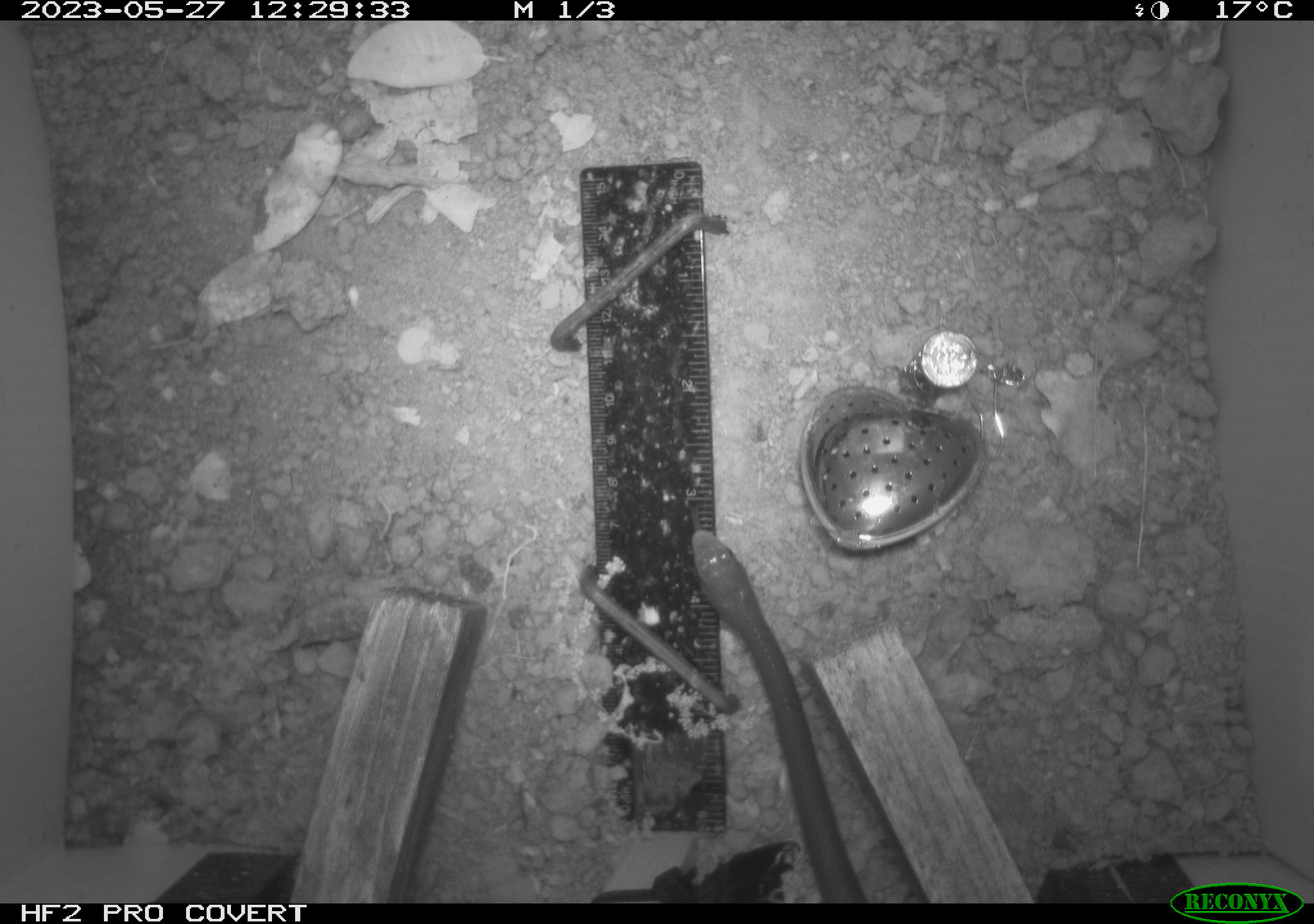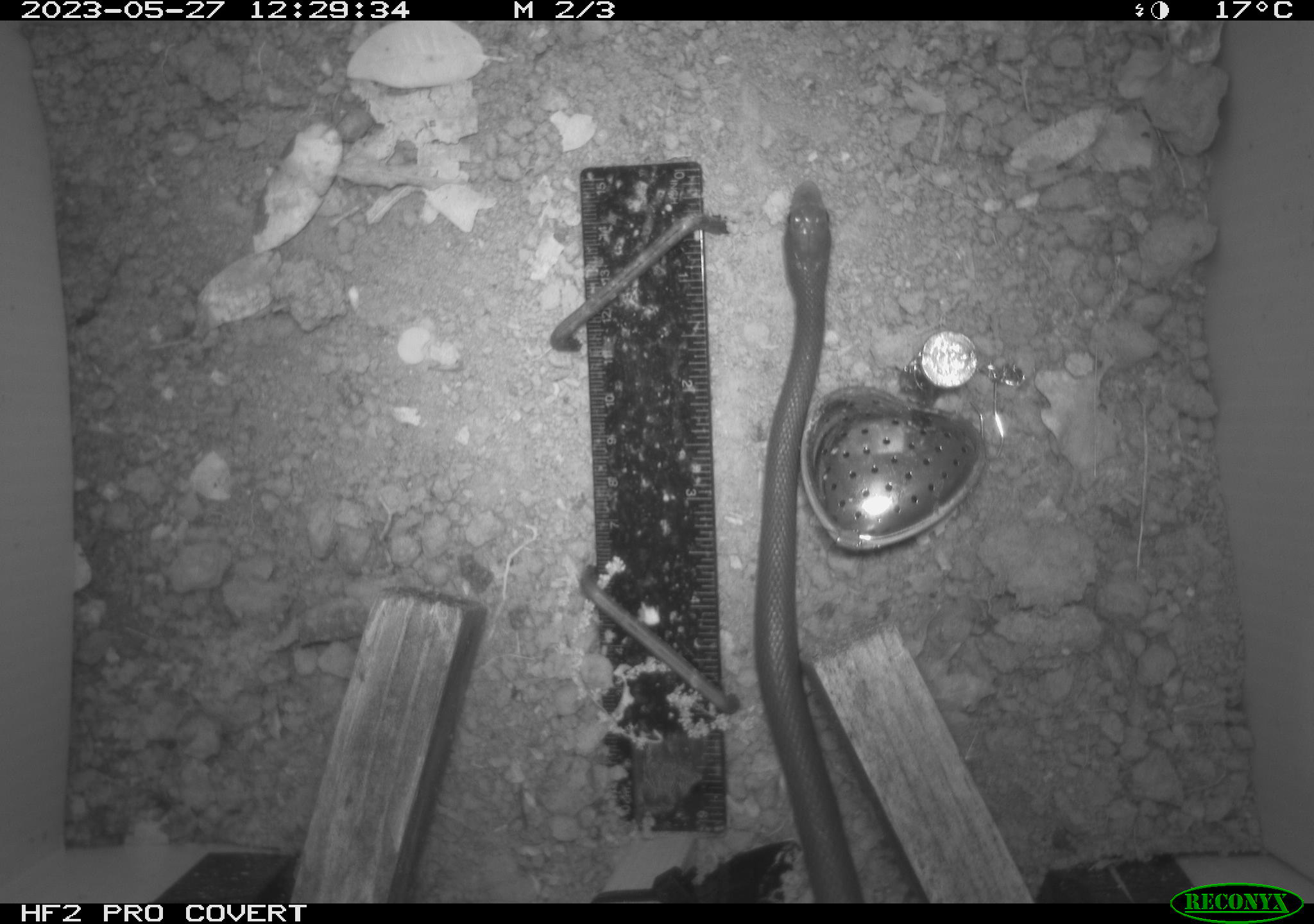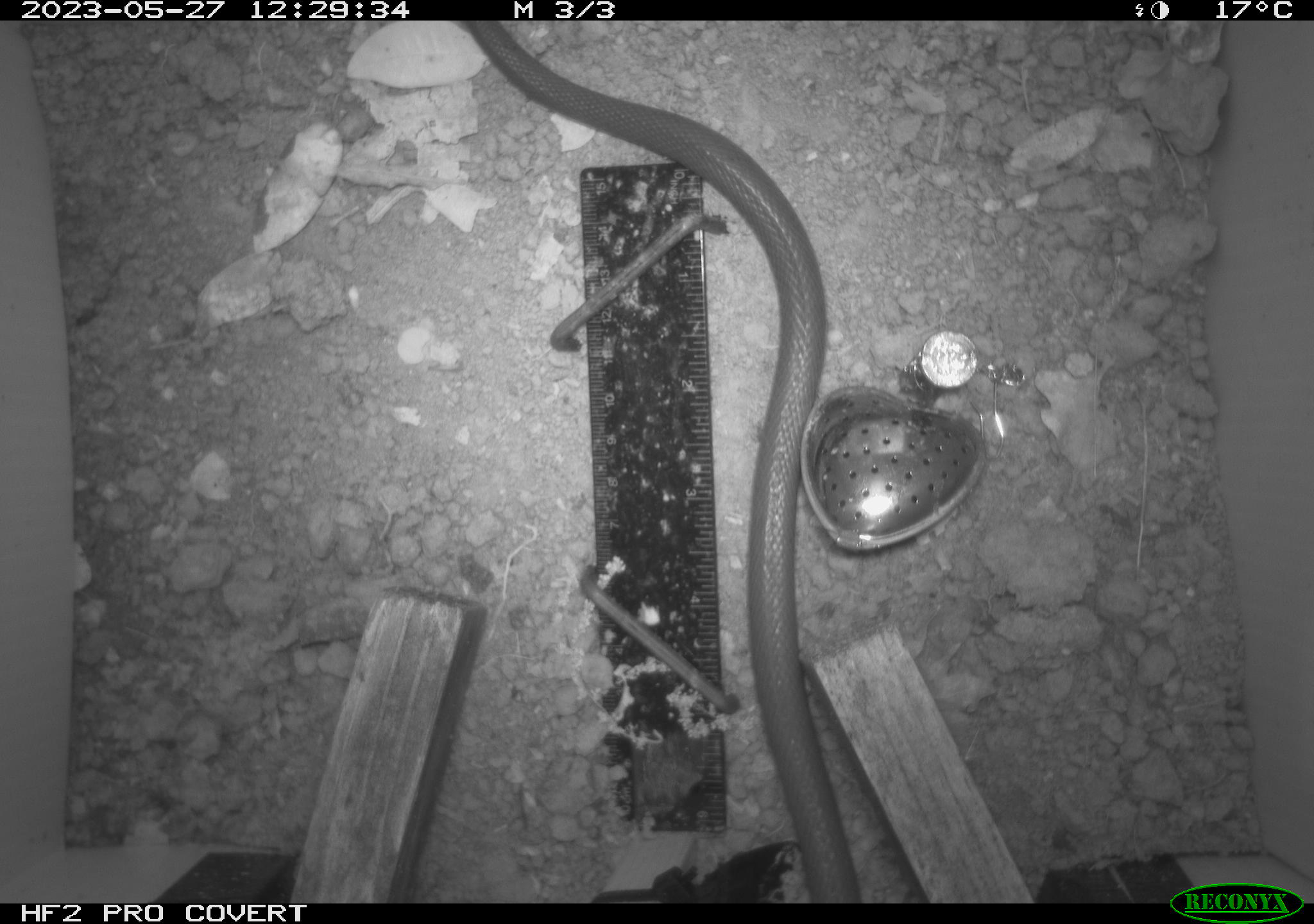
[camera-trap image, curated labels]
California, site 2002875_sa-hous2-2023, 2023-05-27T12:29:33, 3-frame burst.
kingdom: Animalia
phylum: Chordata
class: Reptilia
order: Squamata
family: Colubridae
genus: Coluber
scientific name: Coluber constrictor mormon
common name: western yellow-bellied racer